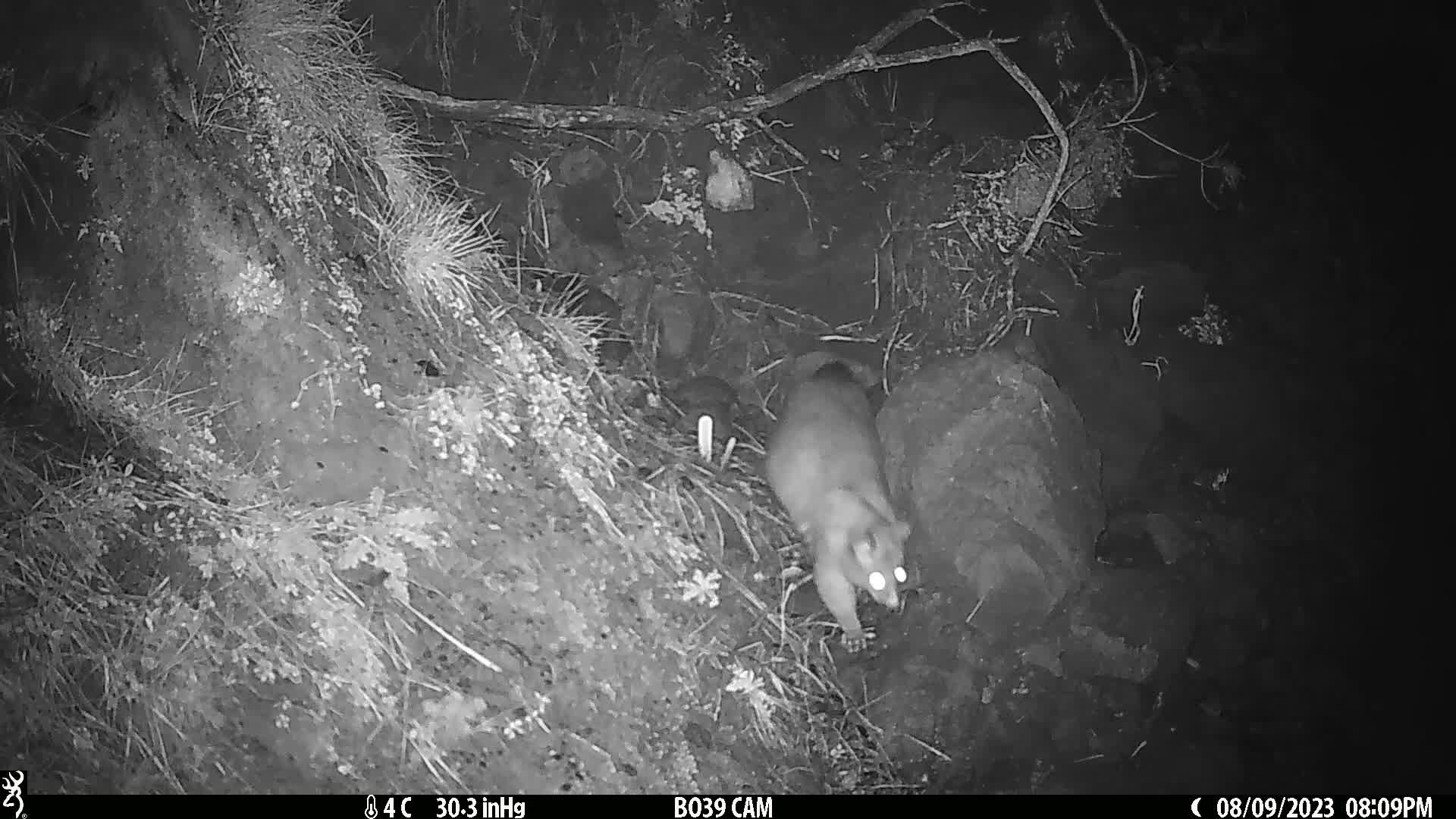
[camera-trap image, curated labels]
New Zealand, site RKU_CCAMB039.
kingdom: Animalia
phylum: Chordata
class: Mammalia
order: Diprotodontia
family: Phalangeridae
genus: Trichosurus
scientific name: Trichosurus vulpecula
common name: common brushtail possum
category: possum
Possum (common brushtail possum) (Trichosurus vulpecula).